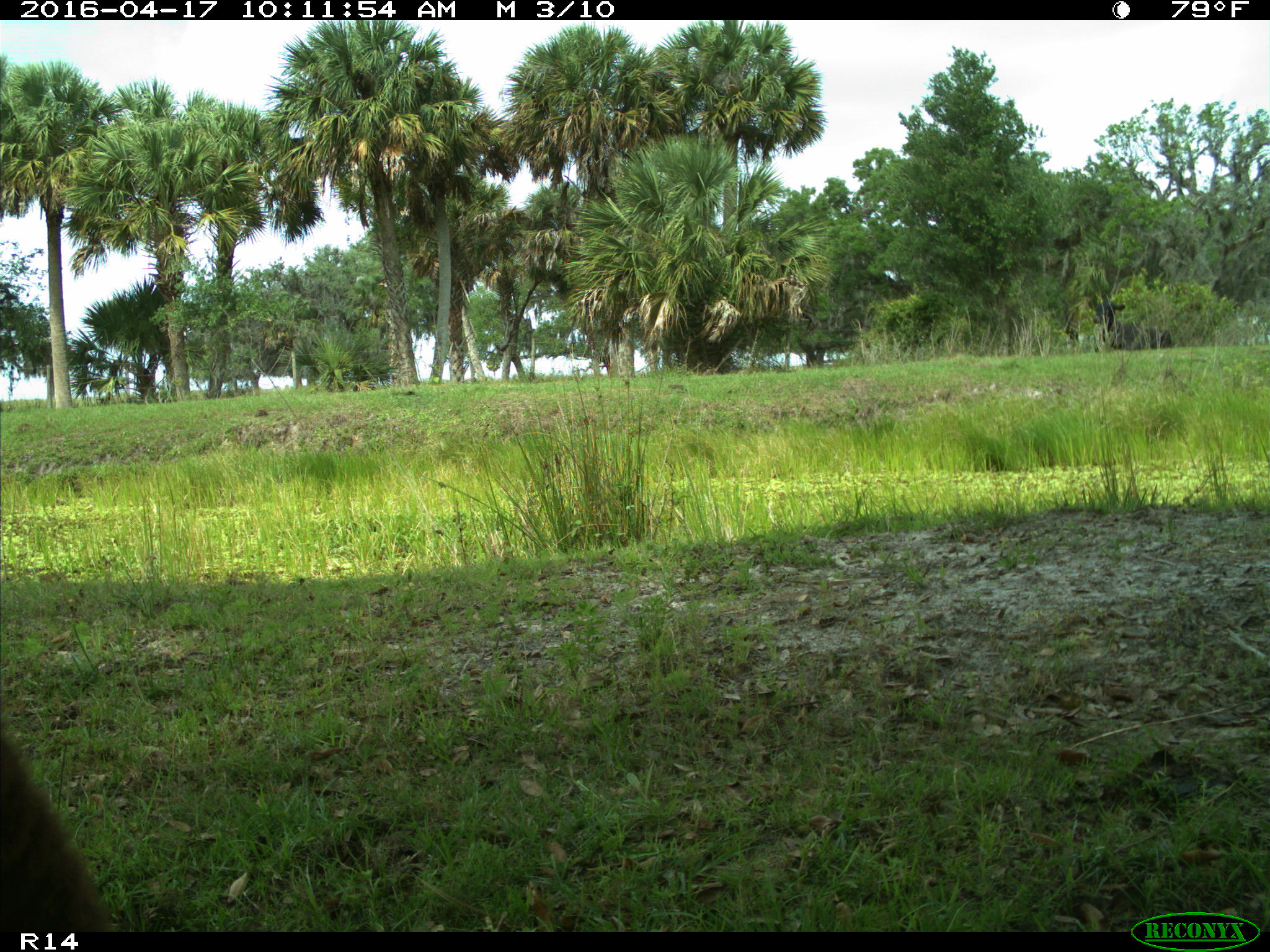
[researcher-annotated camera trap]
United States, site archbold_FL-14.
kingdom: Animalia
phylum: Chordata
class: Mammalia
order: Artiodactyla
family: Bovidae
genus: Bos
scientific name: Bos taurus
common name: domestic cow